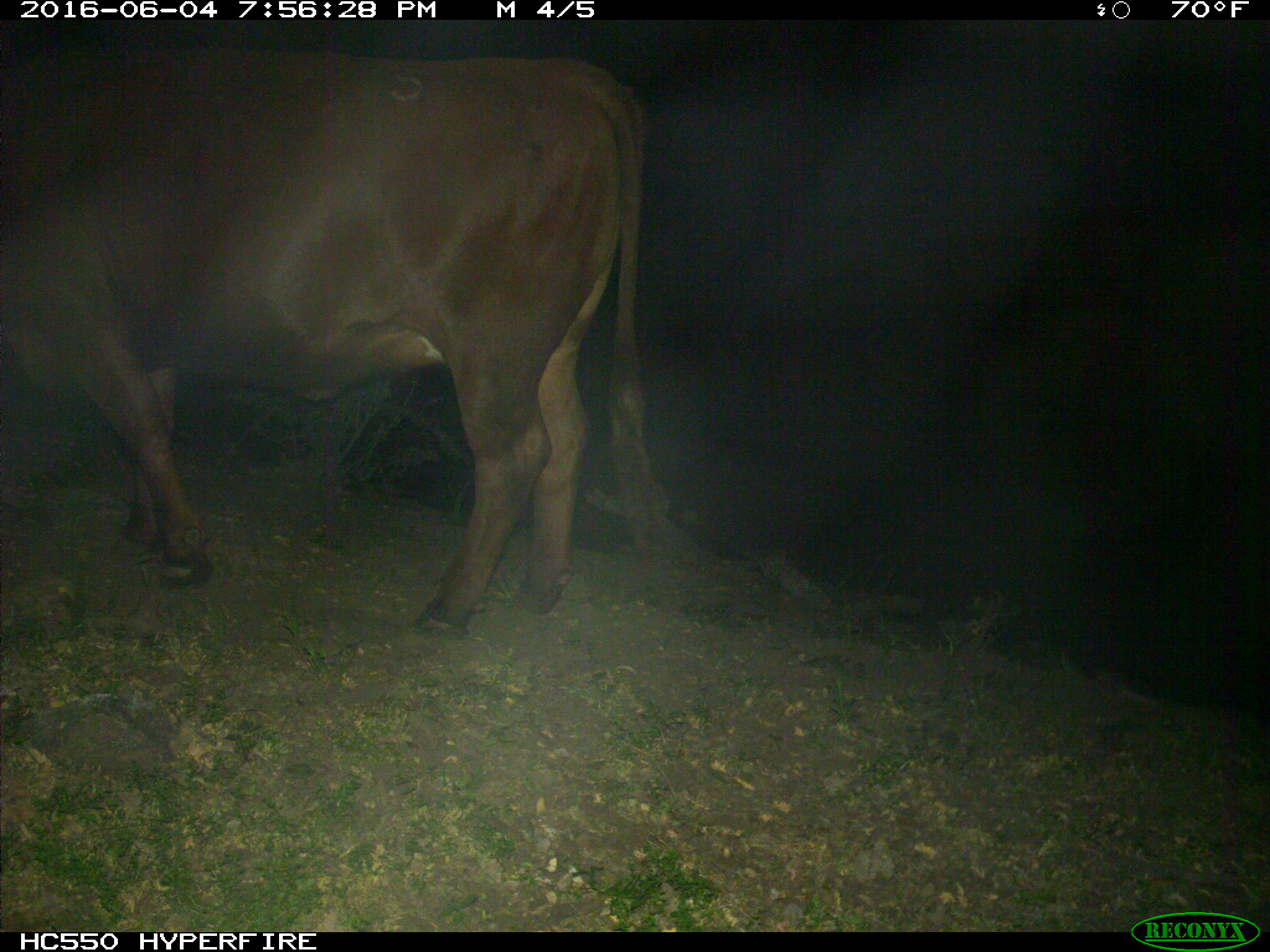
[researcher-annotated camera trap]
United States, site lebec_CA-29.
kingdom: Animalia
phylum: Chordata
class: Mammalia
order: Artiodactyla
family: Bovidae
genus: Bos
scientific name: Bos taurus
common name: domestic cow